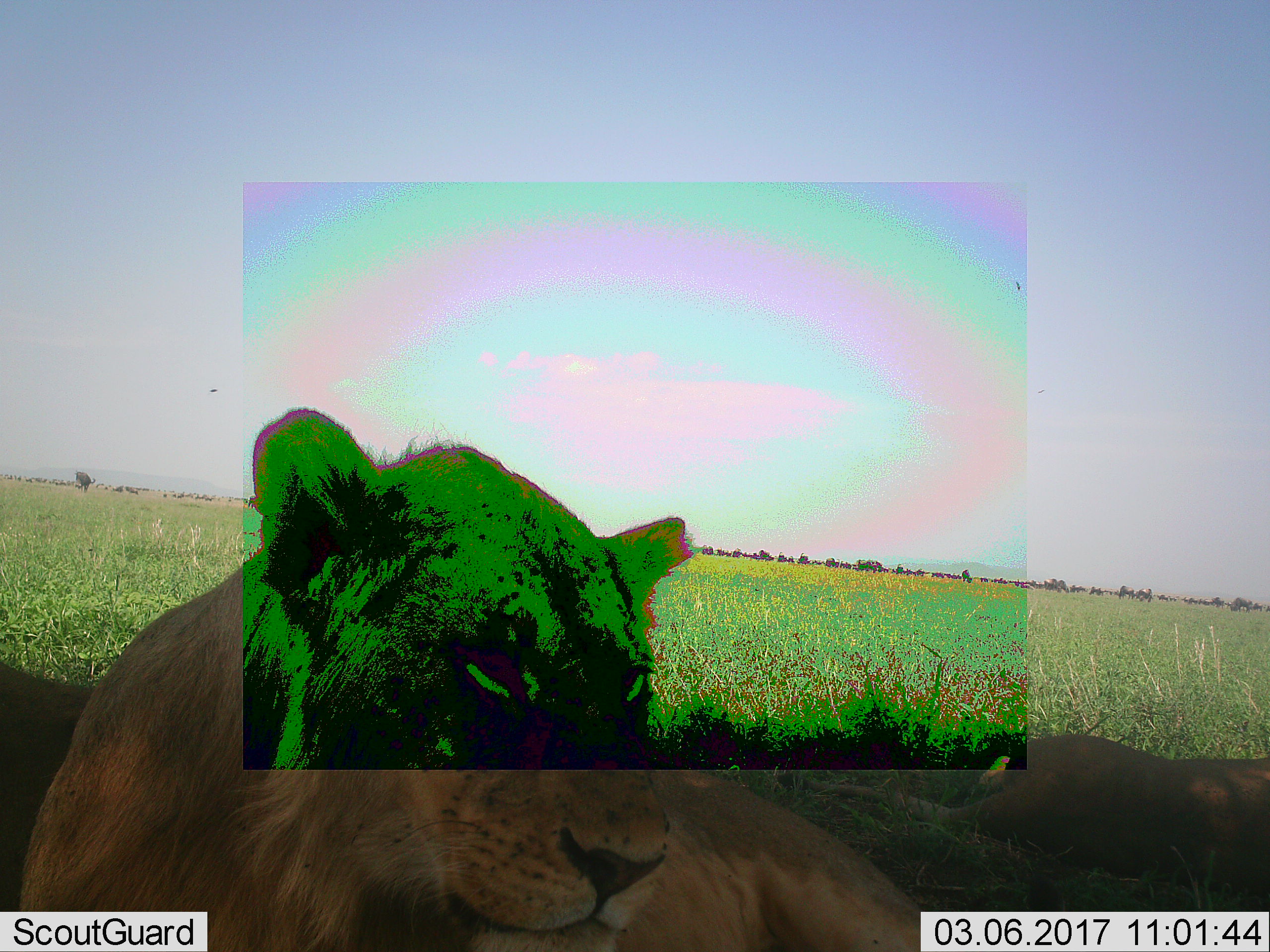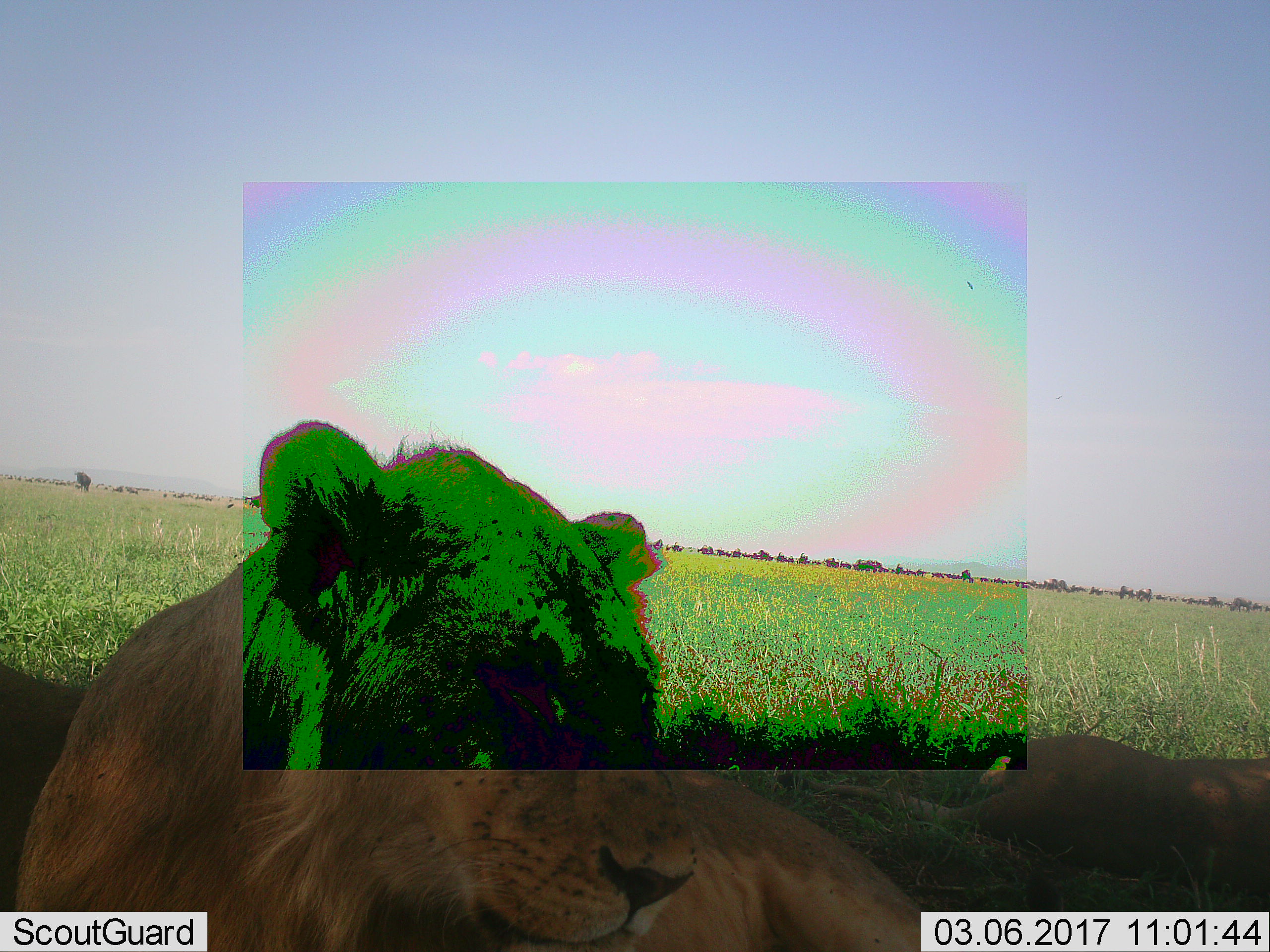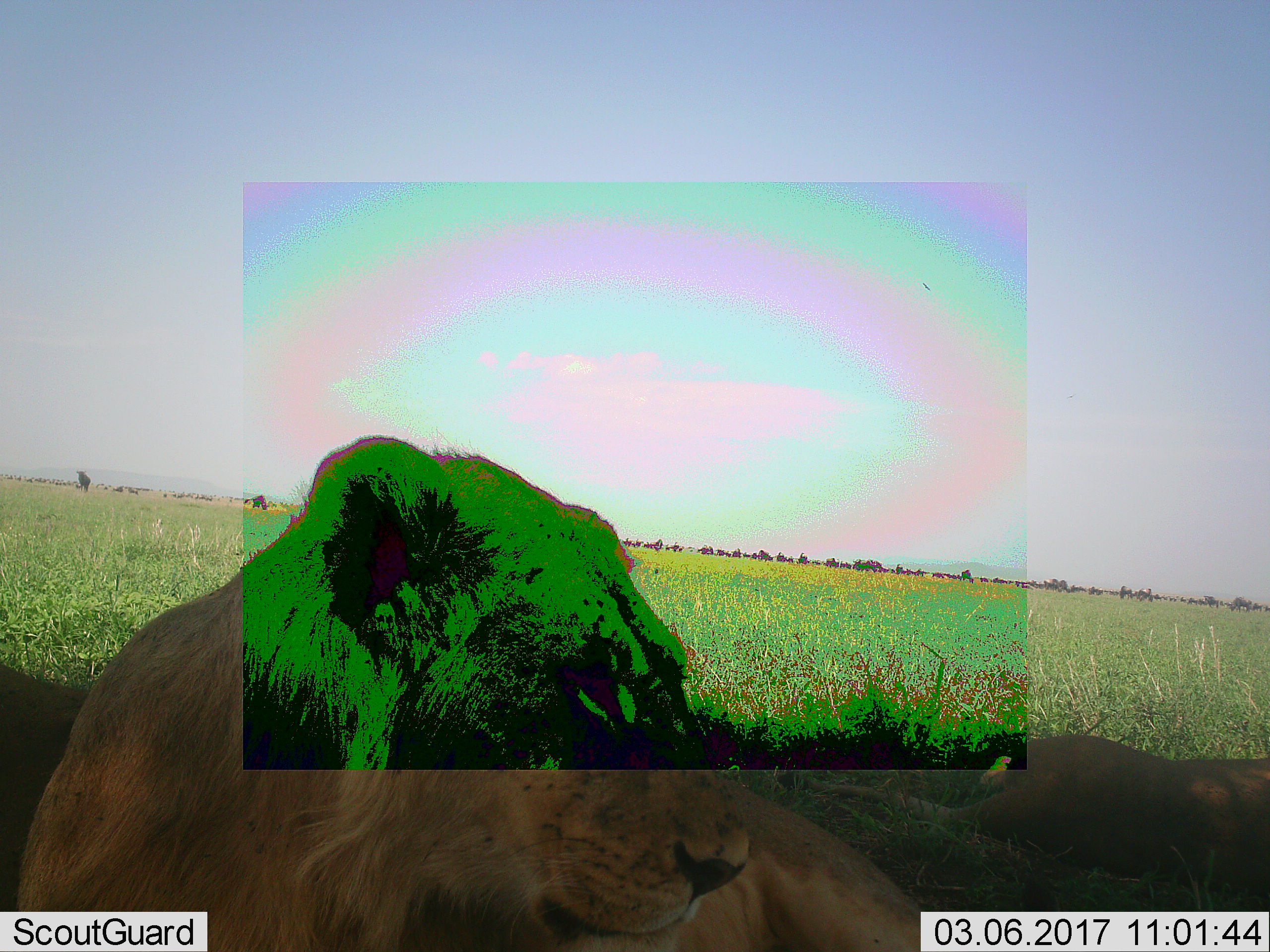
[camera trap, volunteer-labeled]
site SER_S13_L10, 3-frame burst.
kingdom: Animalia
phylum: Chordata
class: Mammalia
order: Carnivora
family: Felidae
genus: Panthera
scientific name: Panthera leo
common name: lion female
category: lionfemale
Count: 2.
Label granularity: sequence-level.